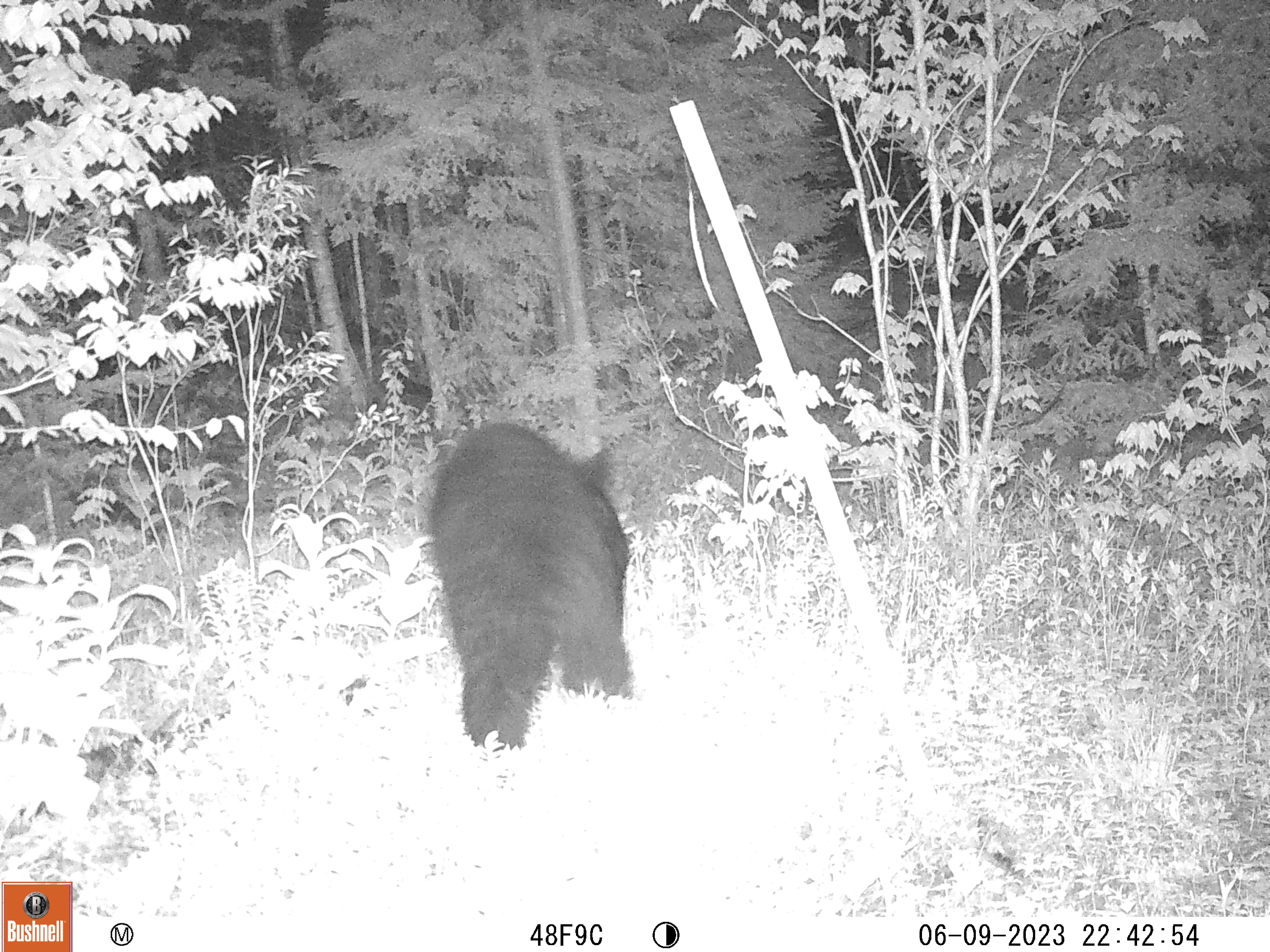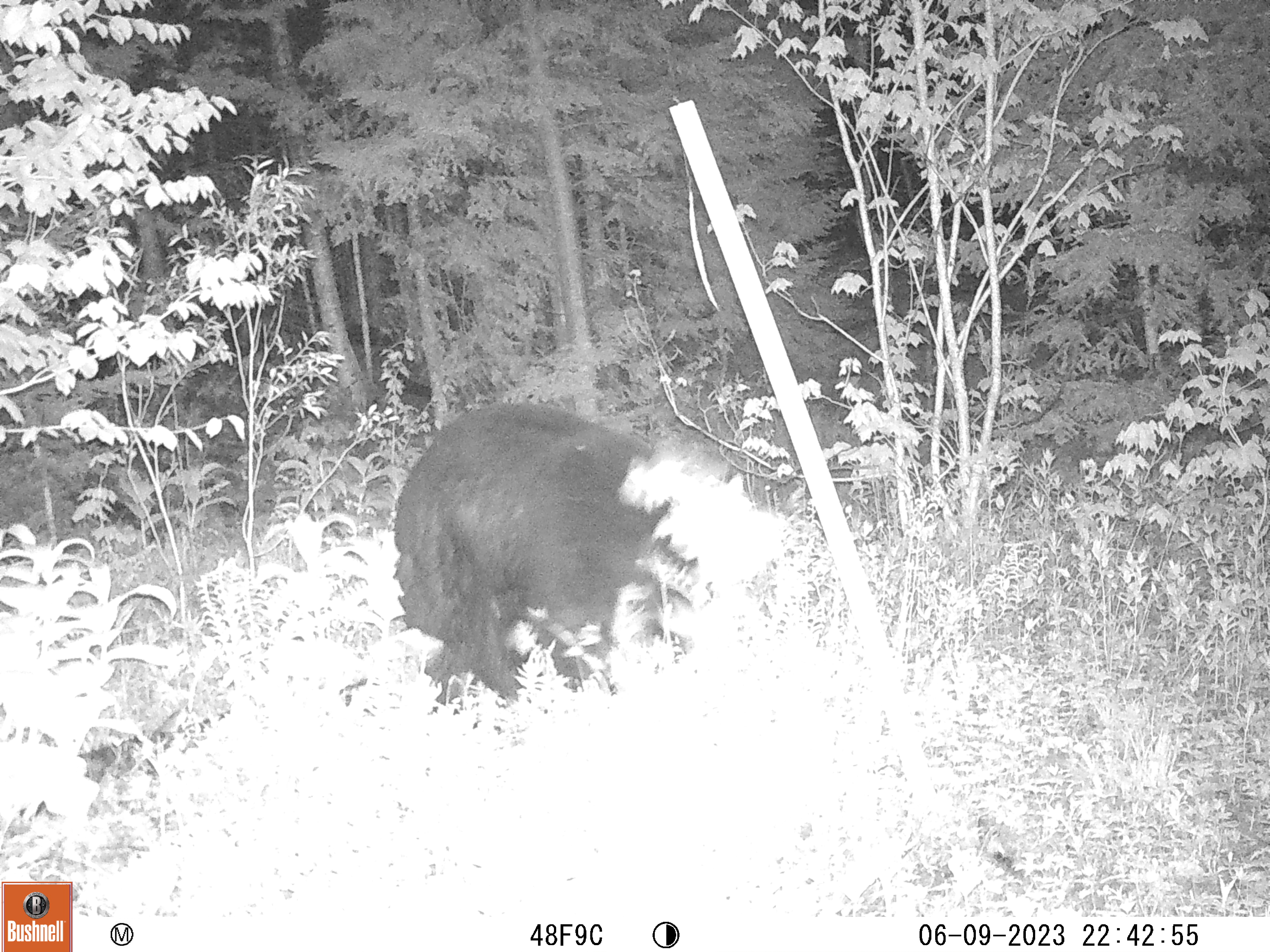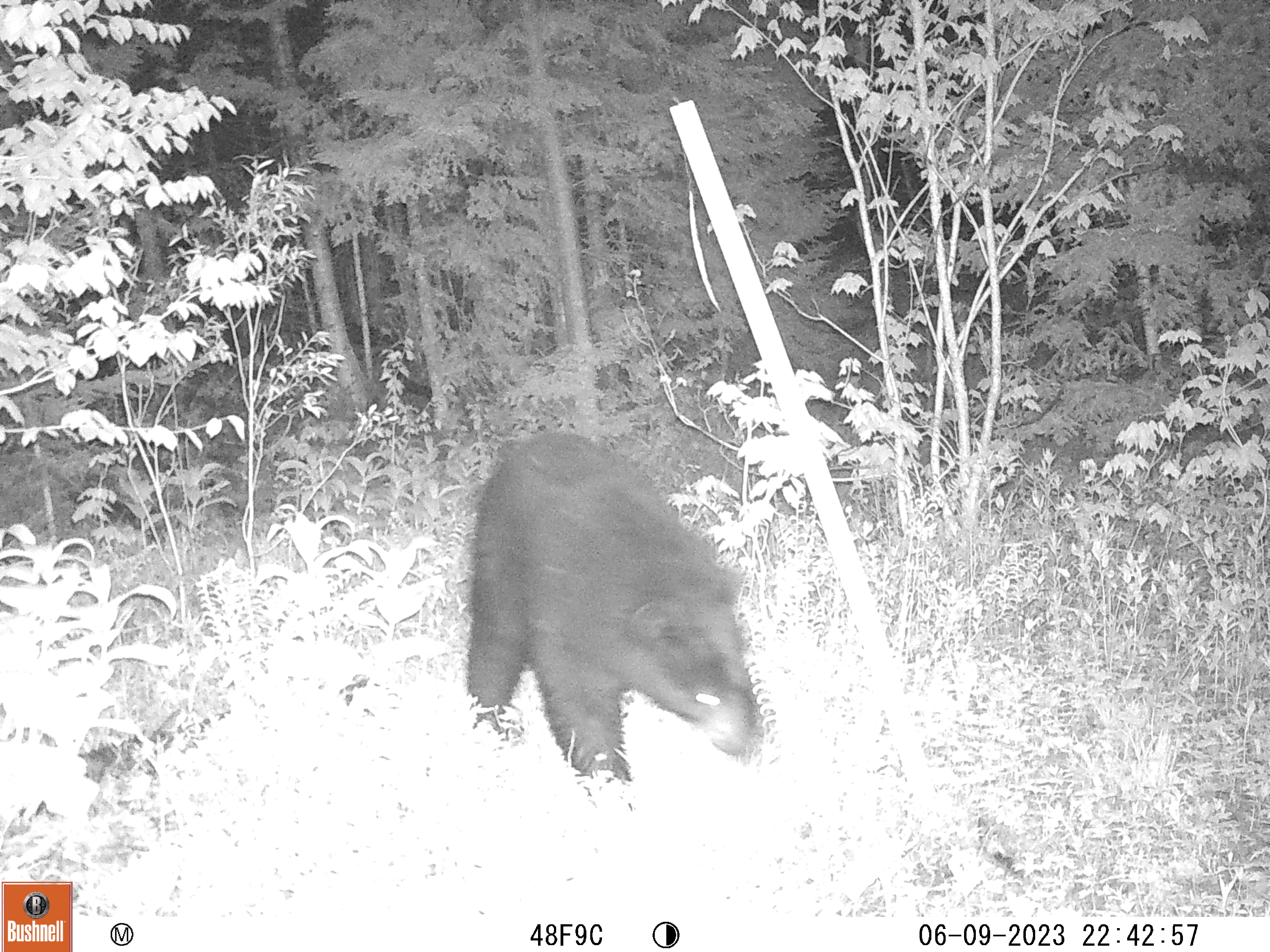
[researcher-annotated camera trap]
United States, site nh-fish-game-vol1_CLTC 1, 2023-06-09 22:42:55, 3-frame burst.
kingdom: Animalia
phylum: Chordata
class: Mammalia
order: Carnivora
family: Ursidae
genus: Ursus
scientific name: Ursus americanus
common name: black bear